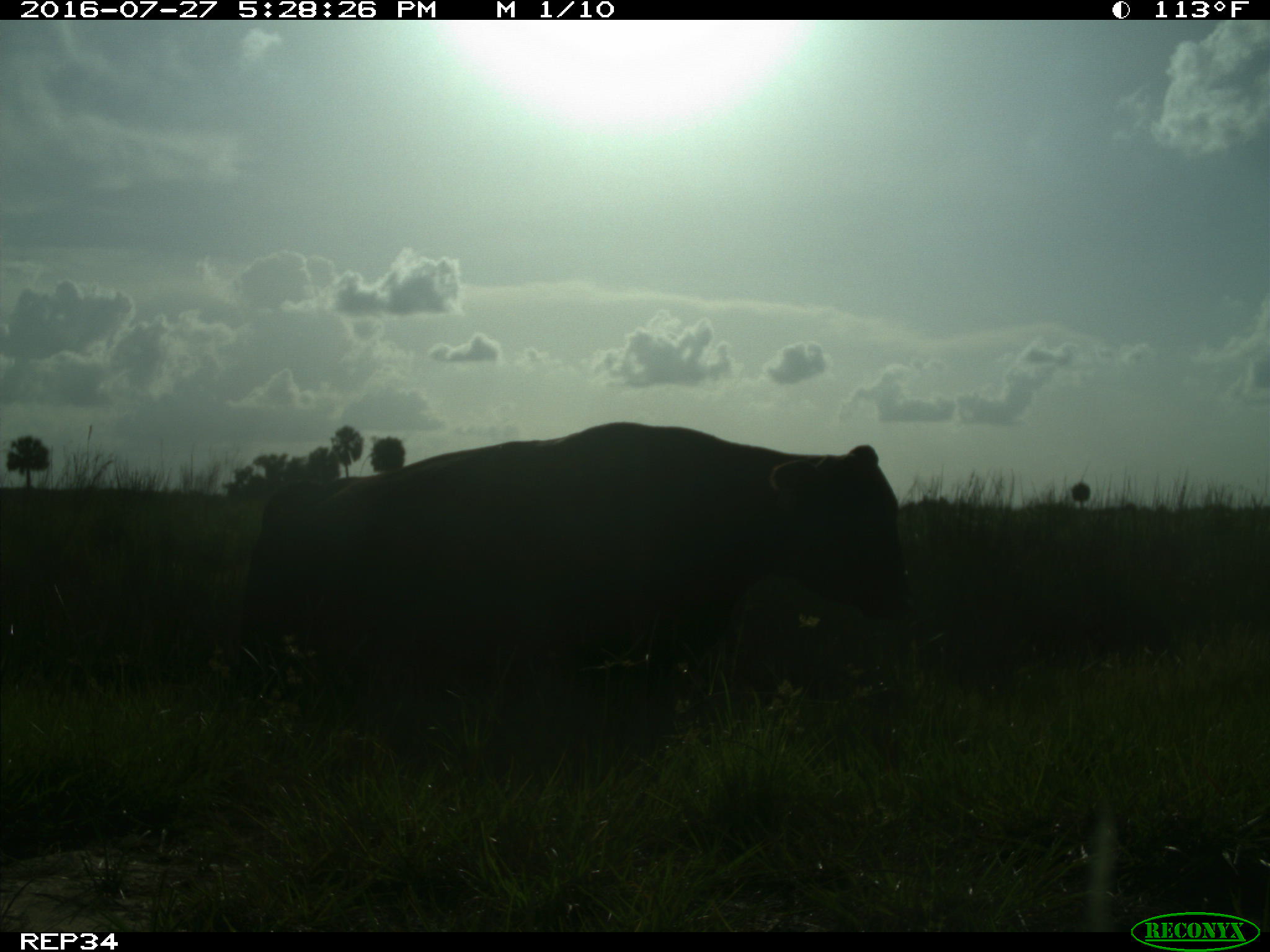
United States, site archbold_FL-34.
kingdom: Animalia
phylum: Chordata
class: Mammalia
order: Artiodactyla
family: Bovidae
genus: Bos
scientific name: Bos taurus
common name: domestic cow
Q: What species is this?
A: Bos taurus (domestic cow).